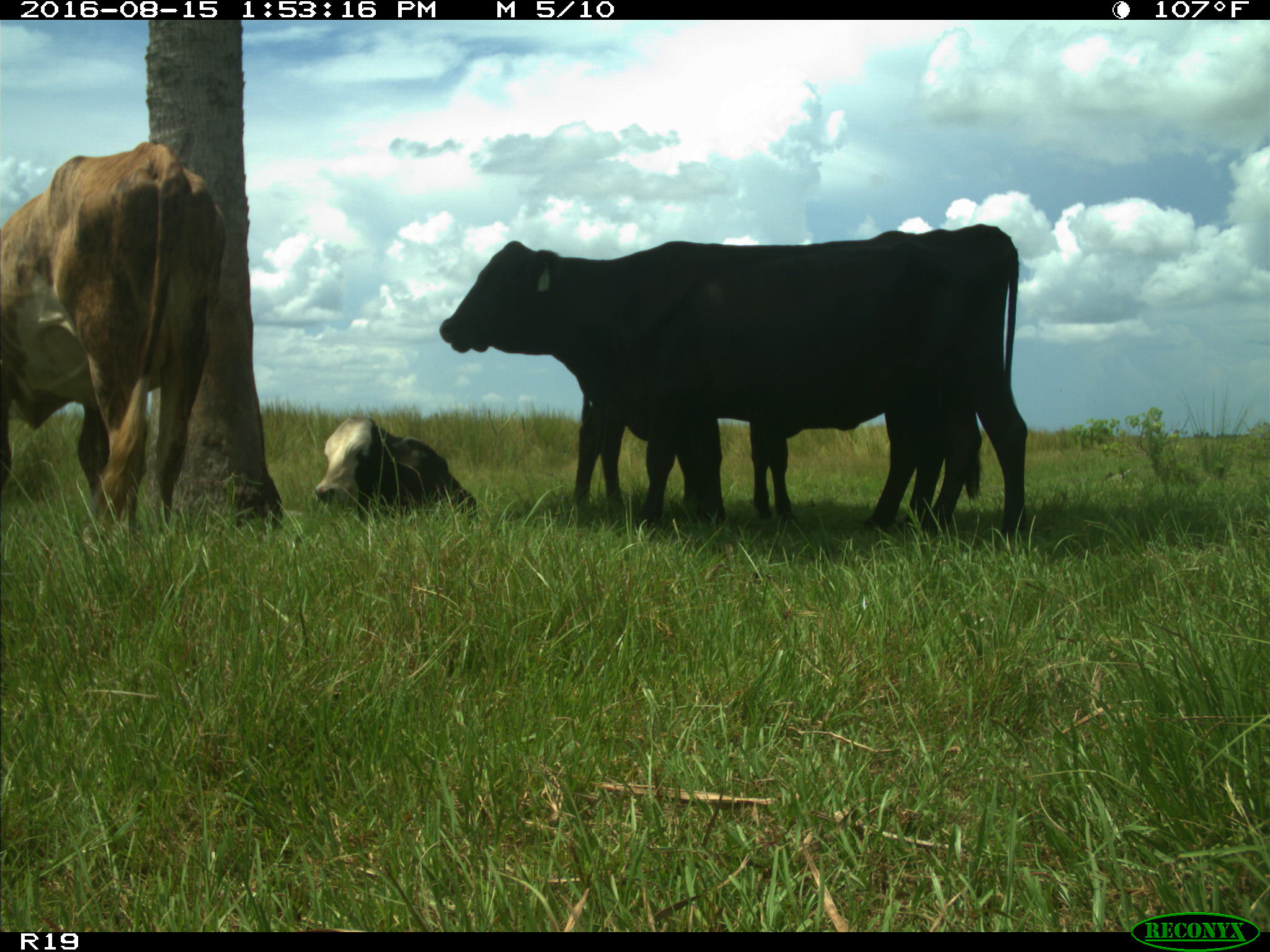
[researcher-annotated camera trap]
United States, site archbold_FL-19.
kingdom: Animalia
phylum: Chordata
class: Mammalia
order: Artiodactyla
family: Bovidae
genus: Bos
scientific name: Bos taurus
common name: domestic cow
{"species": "Bos taurus (domestic cow)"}